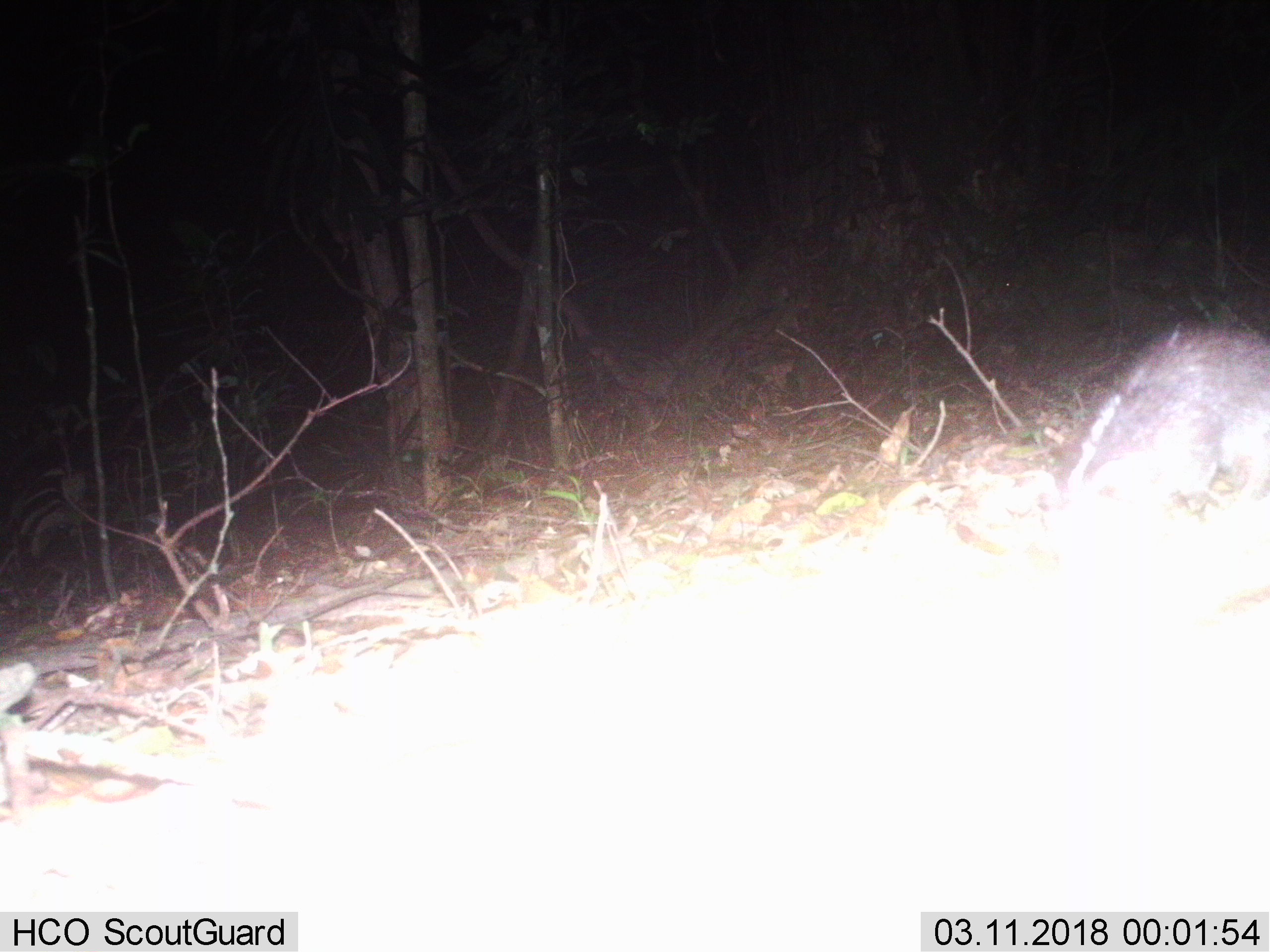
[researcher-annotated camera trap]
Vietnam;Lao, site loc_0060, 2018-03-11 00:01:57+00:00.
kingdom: Animalia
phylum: Chordata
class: Mammalia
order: Carnivora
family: Mustelidae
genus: Melogale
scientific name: Melogale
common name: ferret badger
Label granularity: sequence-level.